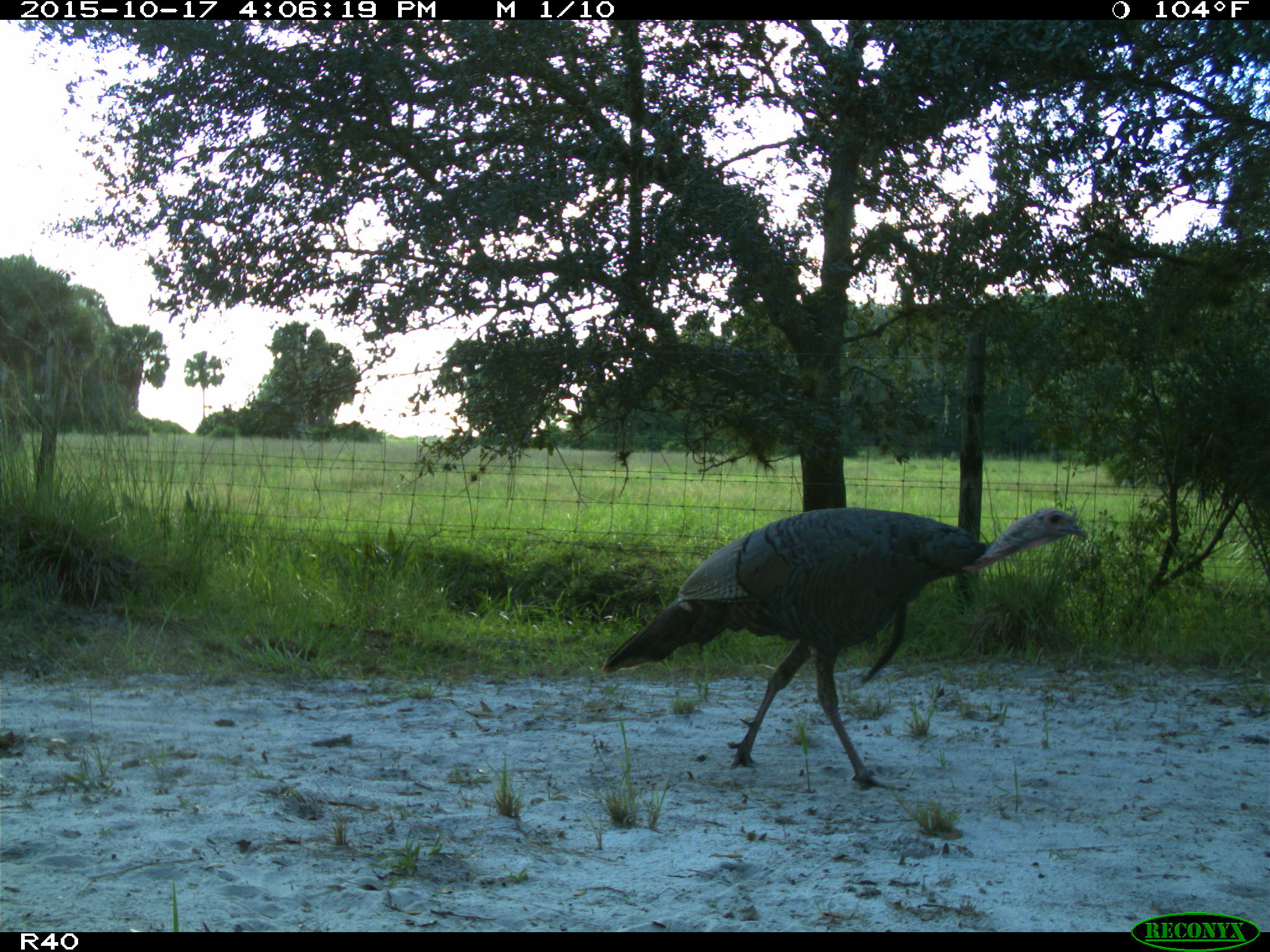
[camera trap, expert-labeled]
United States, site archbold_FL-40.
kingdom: Animalia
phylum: Chordata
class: Aves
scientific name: Aves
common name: birds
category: unidentified bird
Unidentified bird (birds) (Aves).